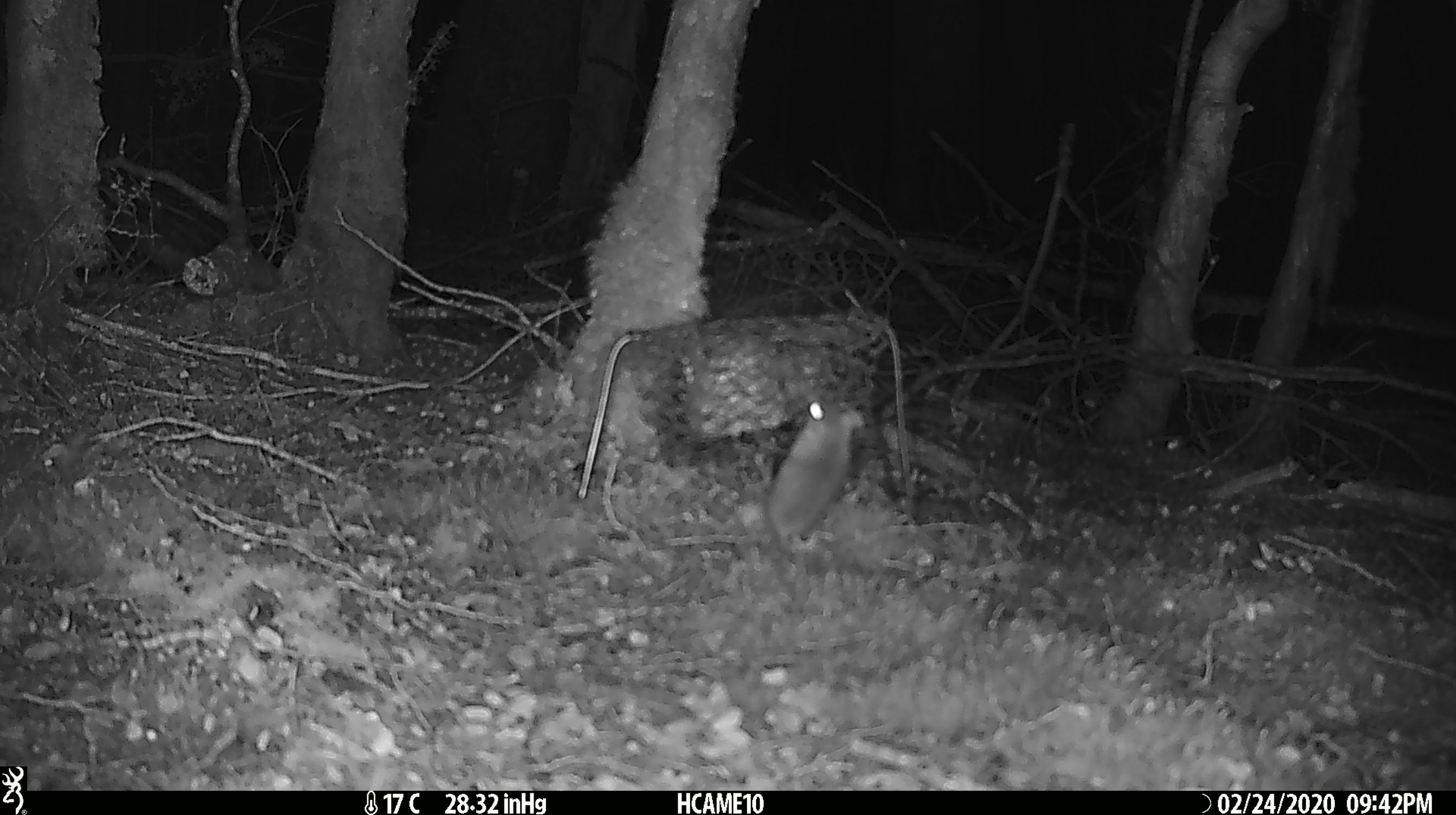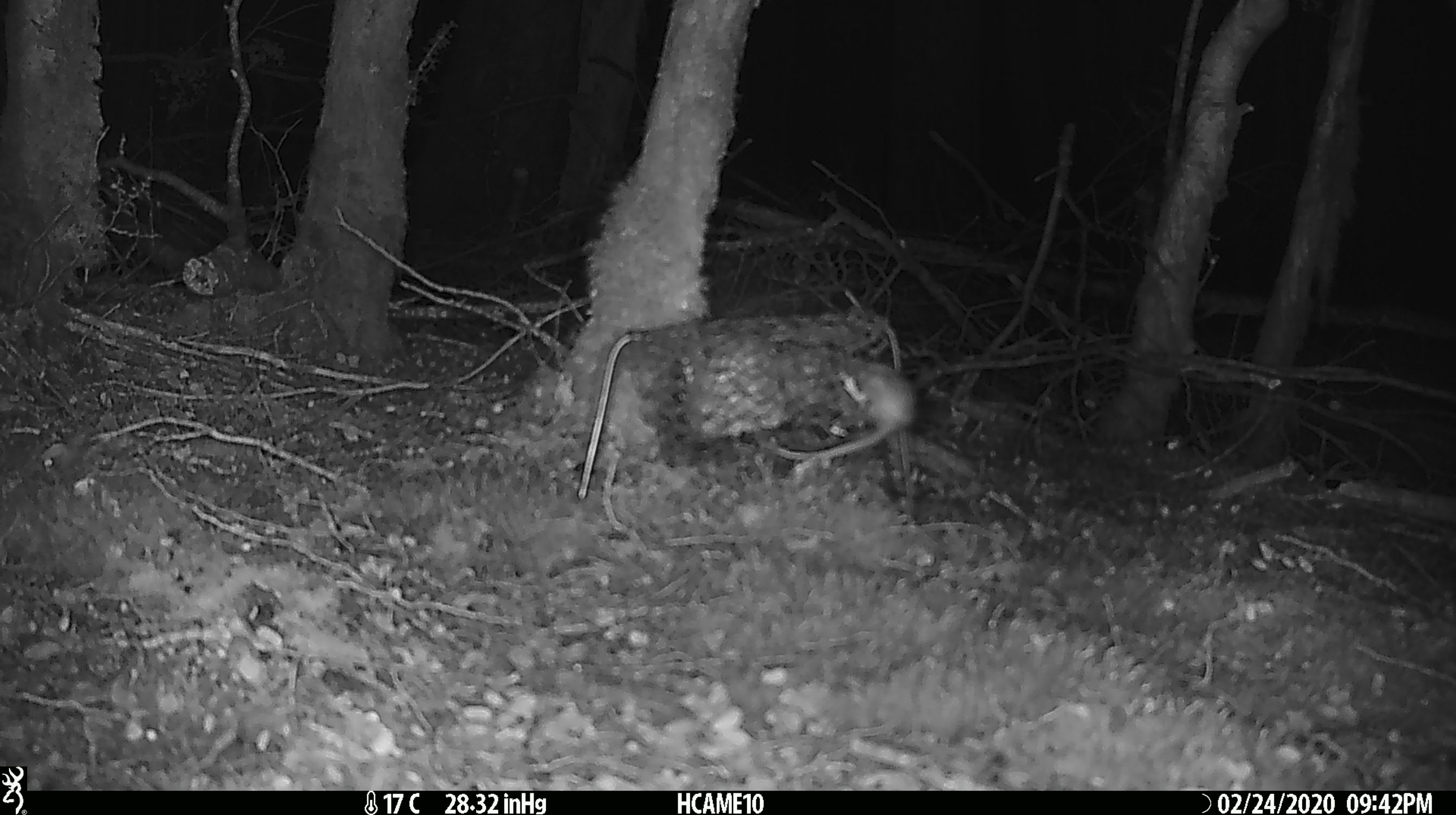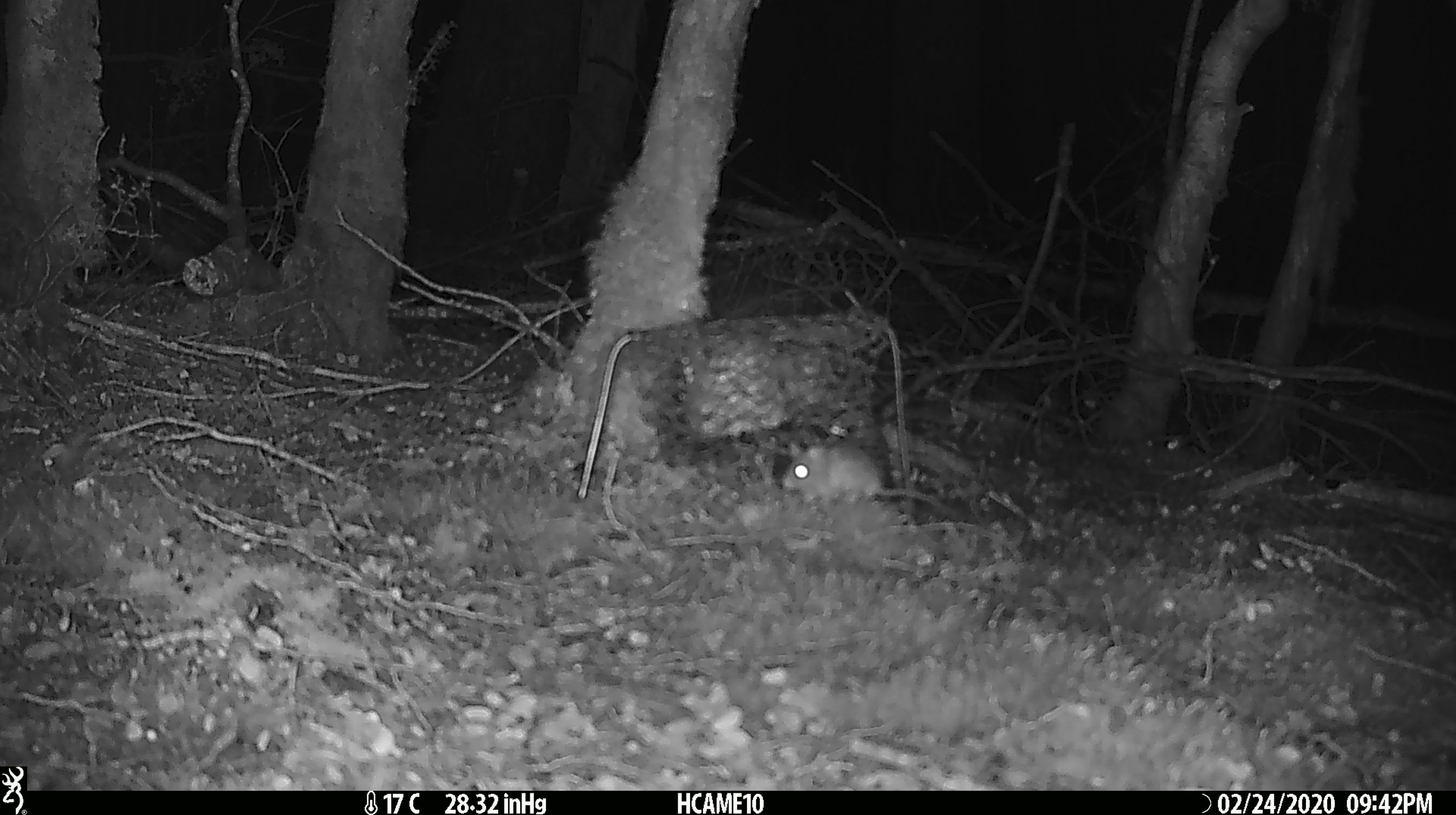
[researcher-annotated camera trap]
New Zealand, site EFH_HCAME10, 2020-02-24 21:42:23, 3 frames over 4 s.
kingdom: Animalia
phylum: Chordata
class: Mammalia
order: Rodentia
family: Muridae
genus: Mus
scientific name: Mus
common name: mouse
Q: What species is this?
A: Mouse (Mus).